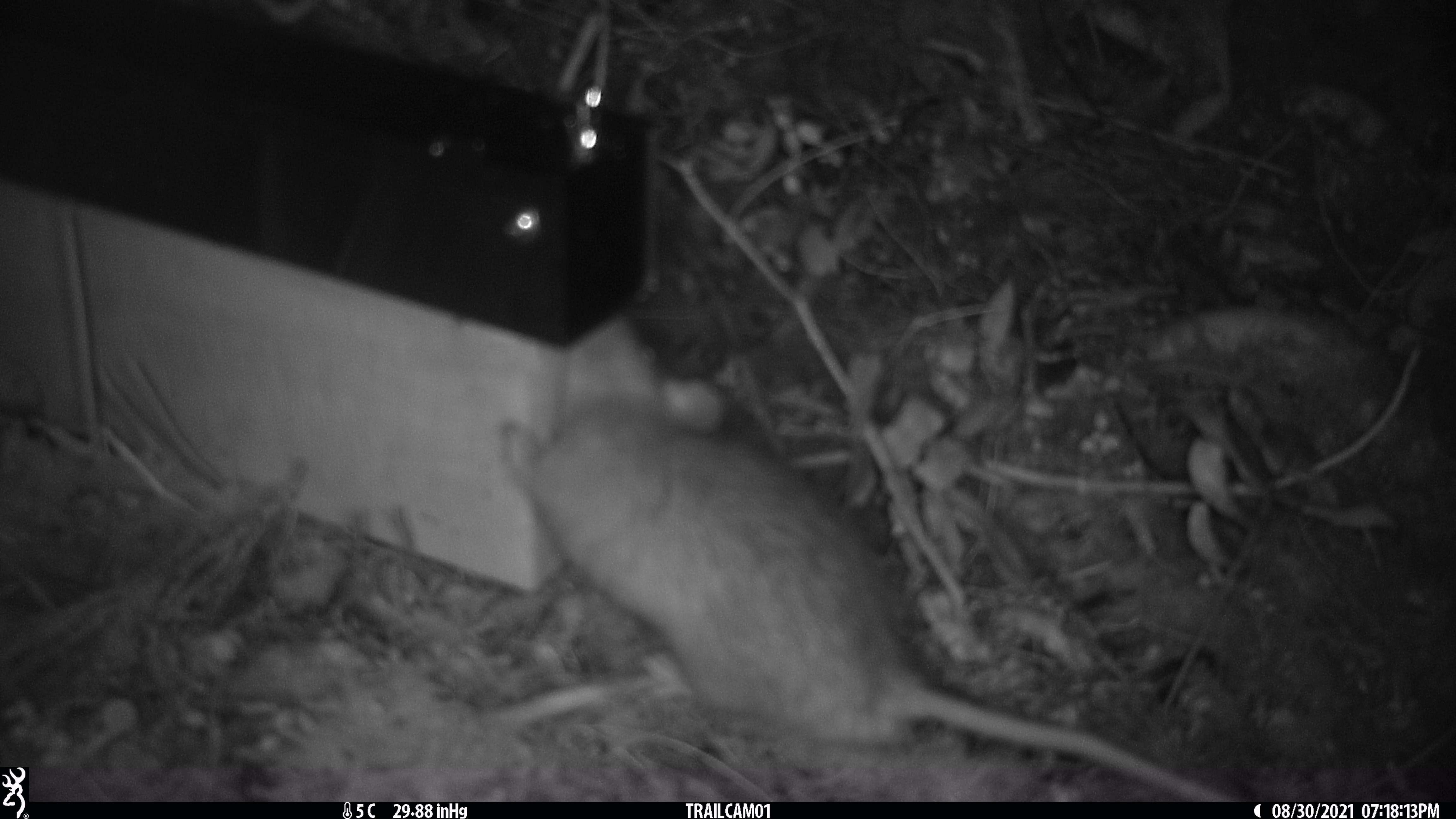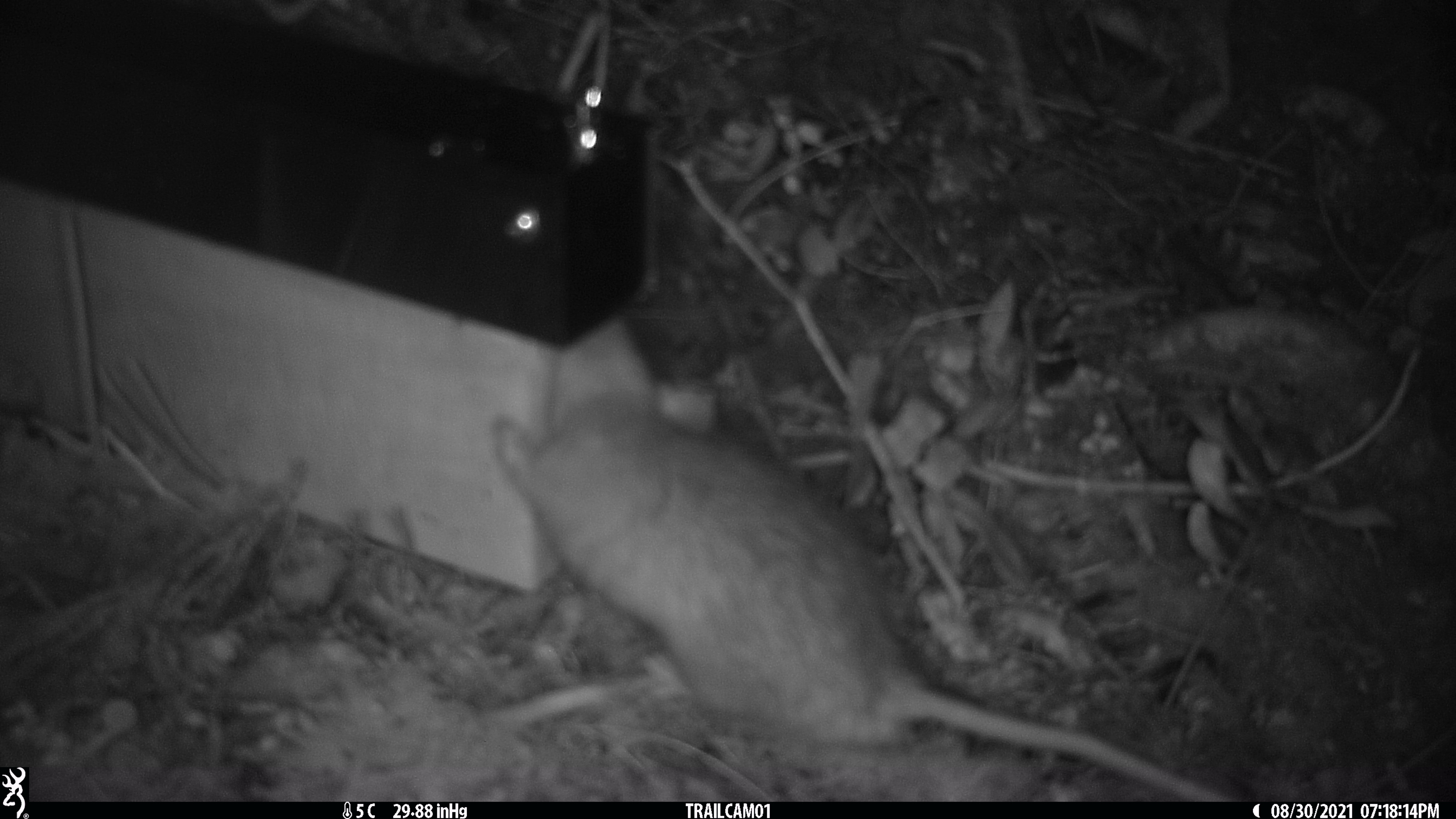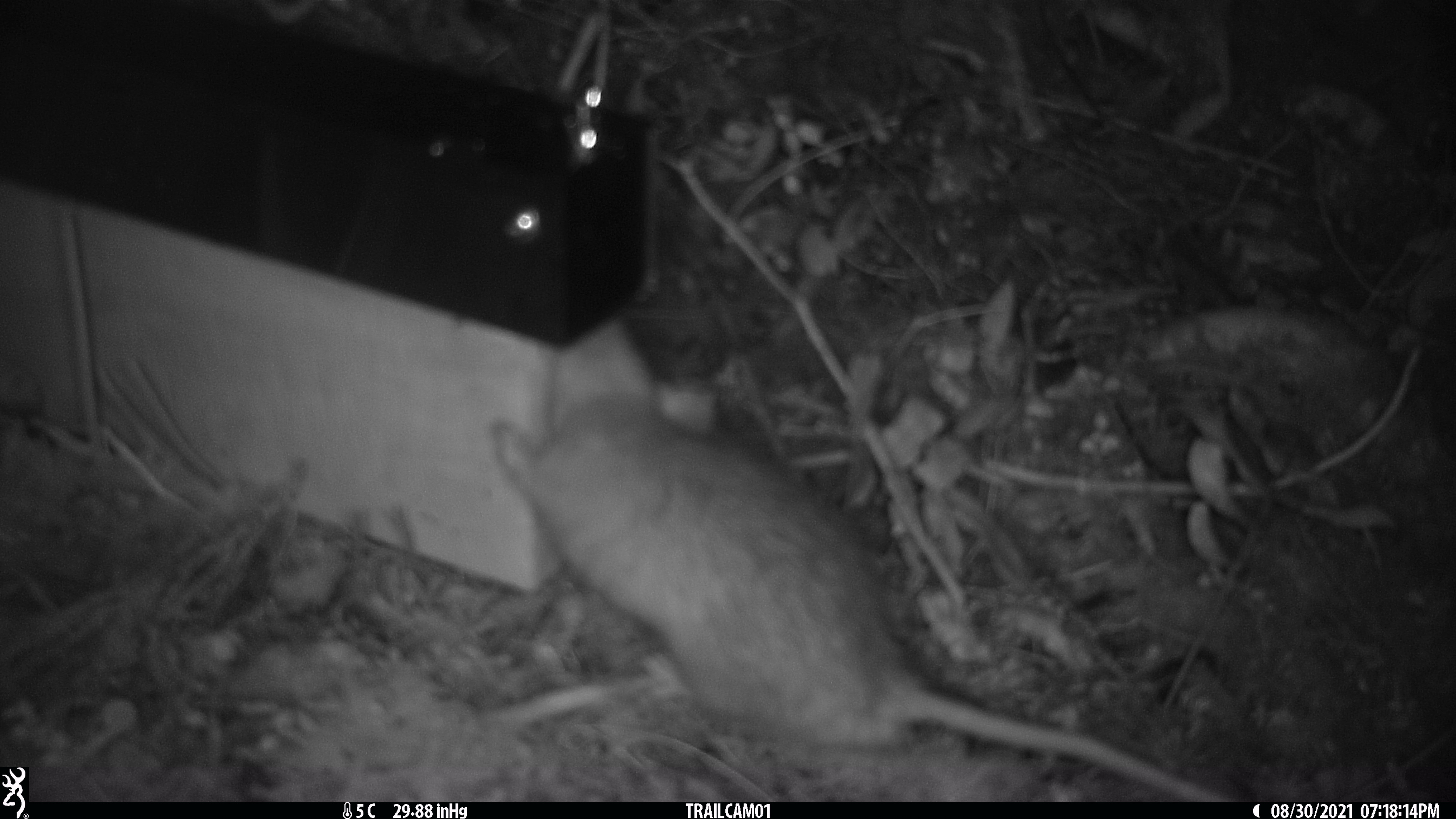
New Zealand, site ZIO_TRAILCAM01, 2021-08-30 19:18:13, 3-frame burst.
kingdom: Animalia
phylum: Chordata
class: Mammalia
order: Rodentia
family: Muridae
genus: Rattus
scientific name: Rattus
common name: rat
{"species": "rat (Rattus)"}